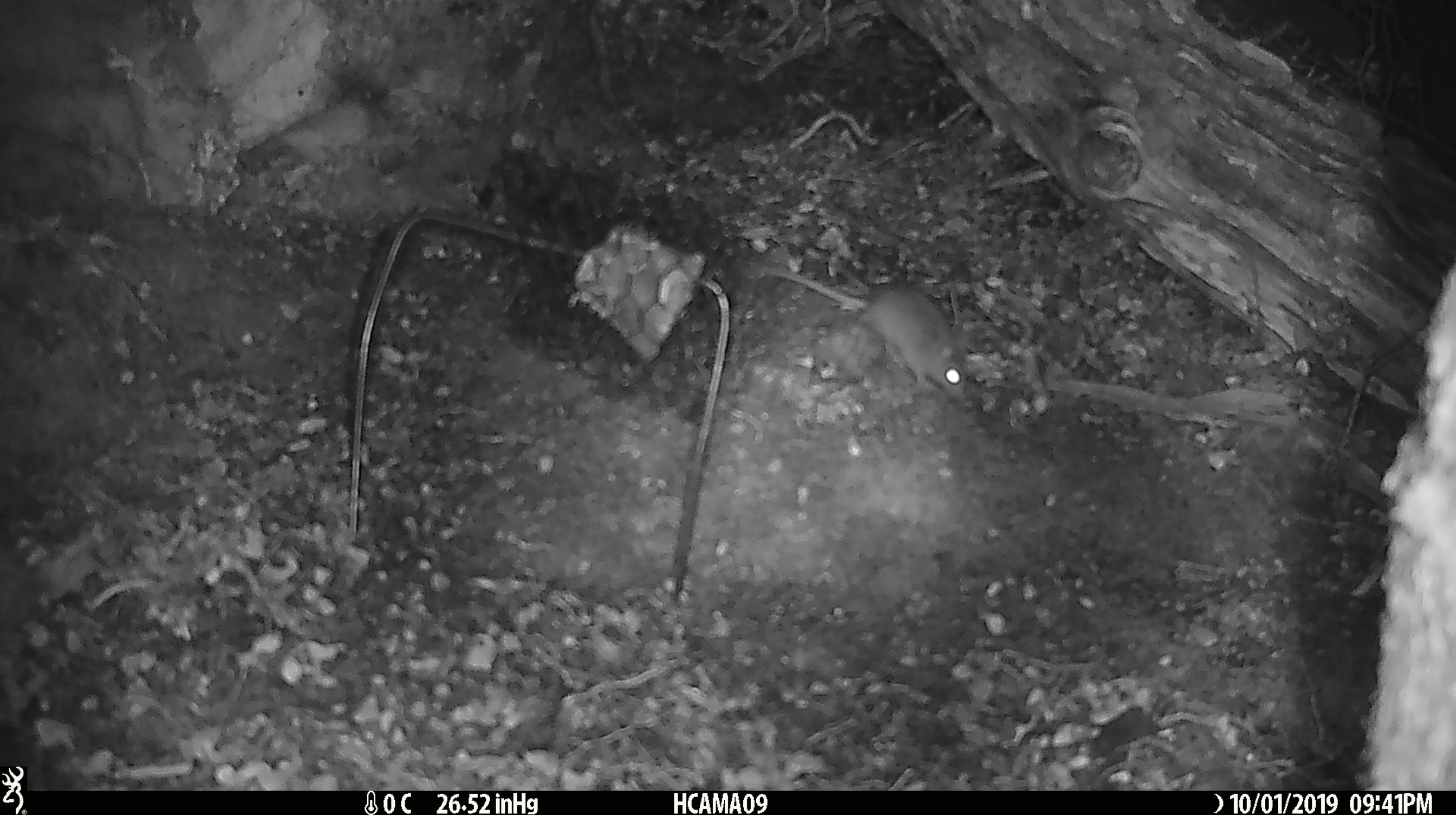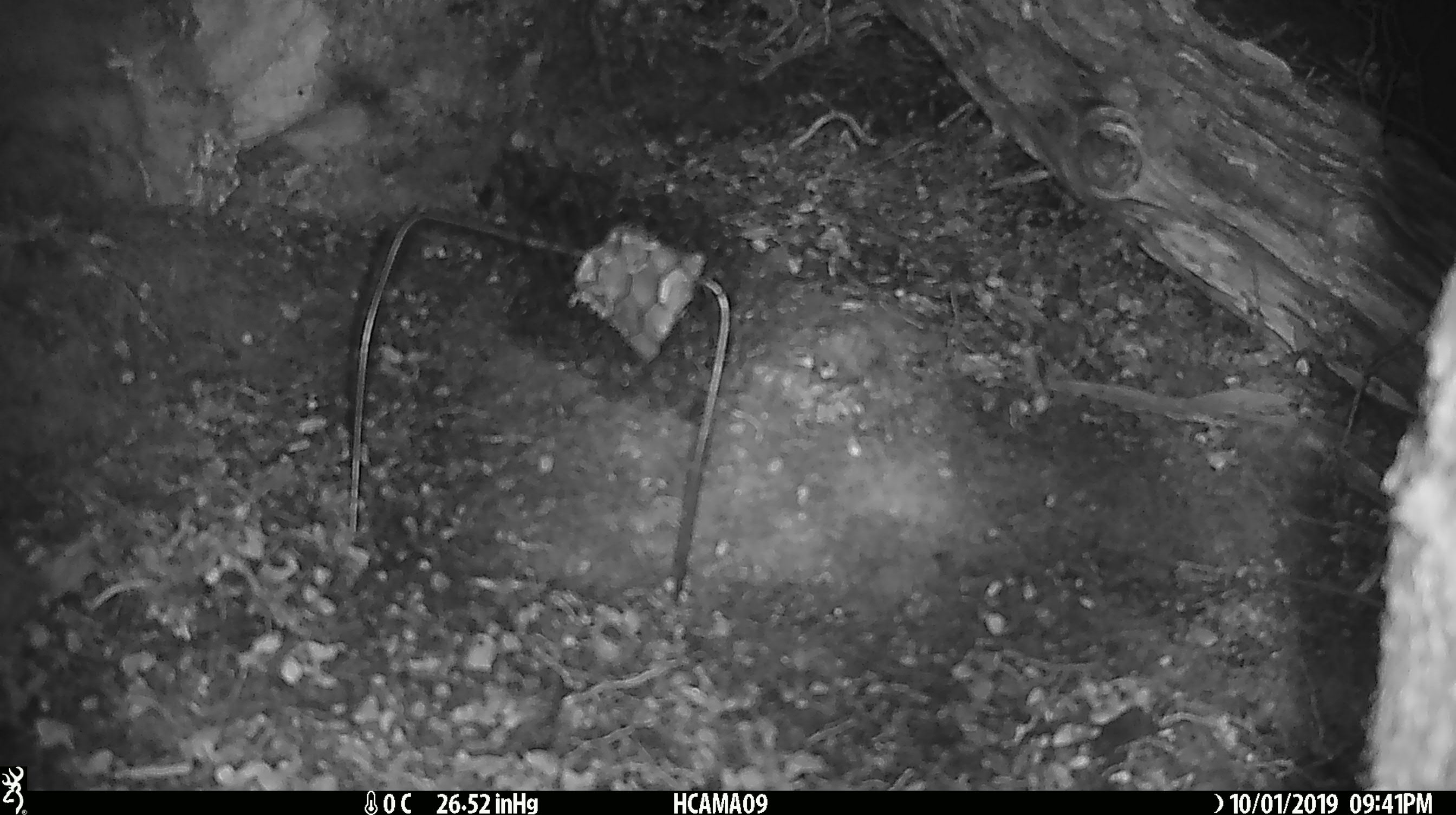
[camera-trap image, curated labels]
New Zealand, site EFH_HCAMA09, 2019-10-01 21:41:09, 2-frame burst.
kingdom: Animalia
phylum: Chordata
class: Mammalia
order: Rodentia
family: Muridae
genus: Mus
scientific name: Mus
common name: mouse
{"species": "mouse (Mus)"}